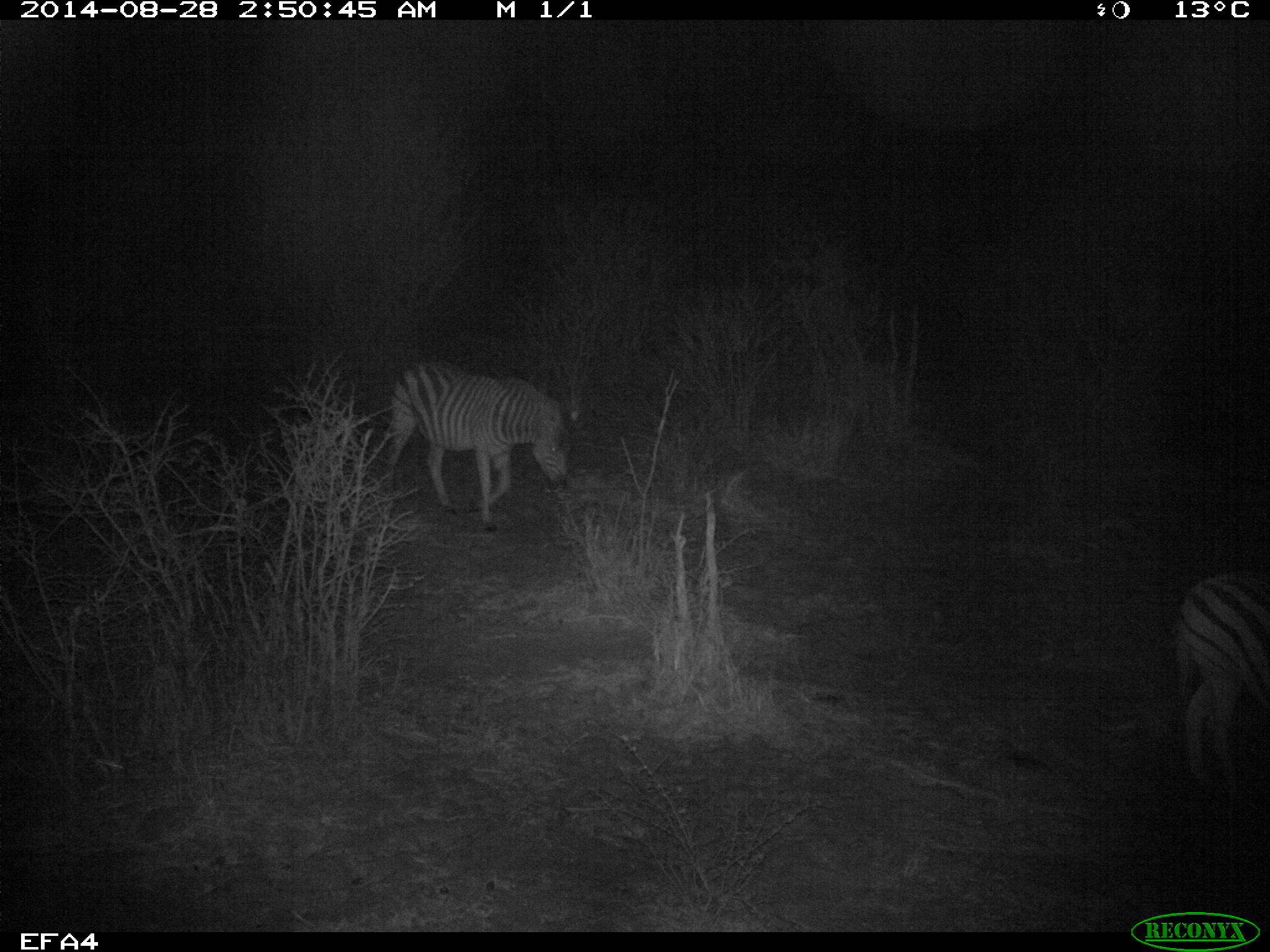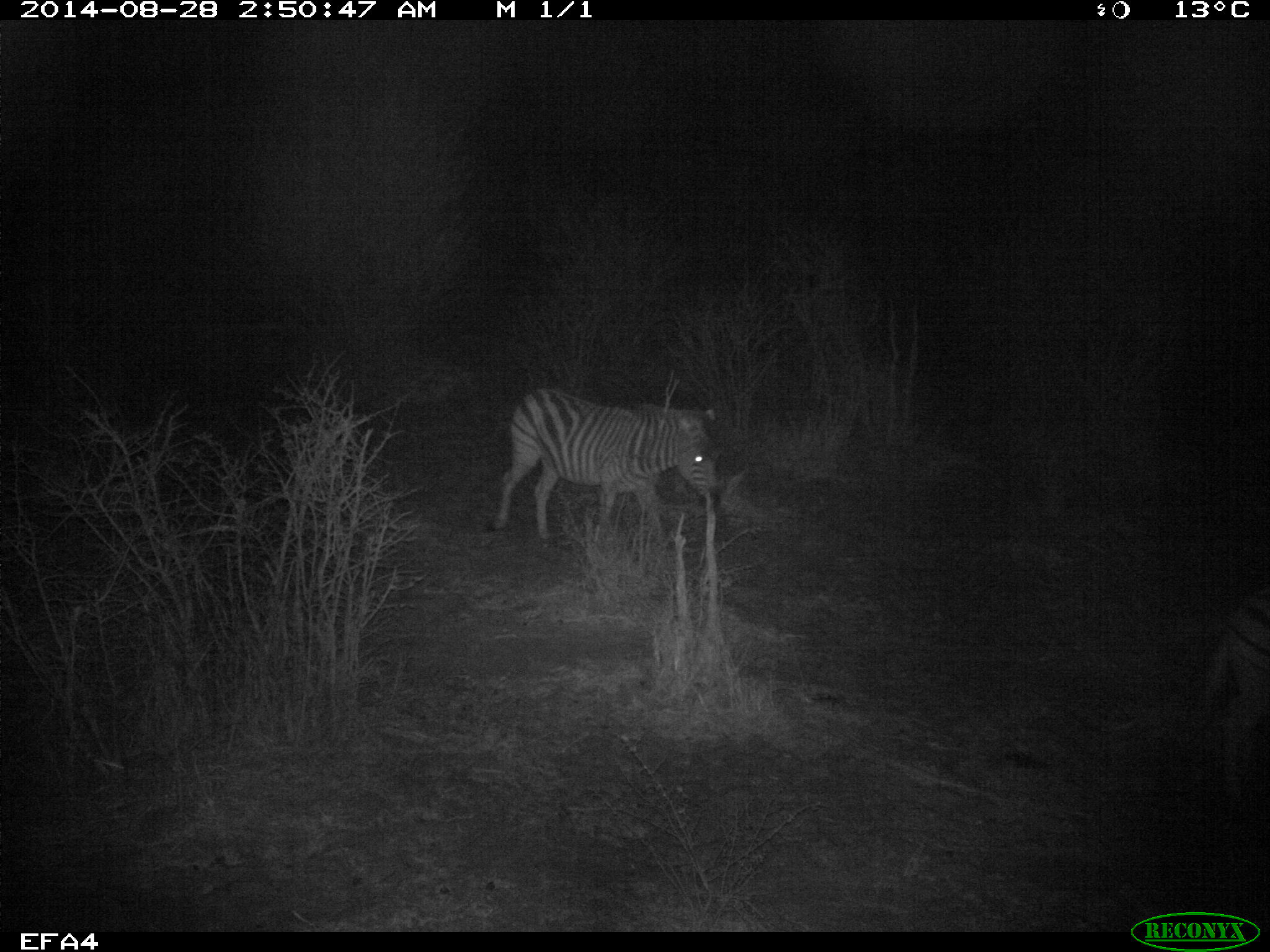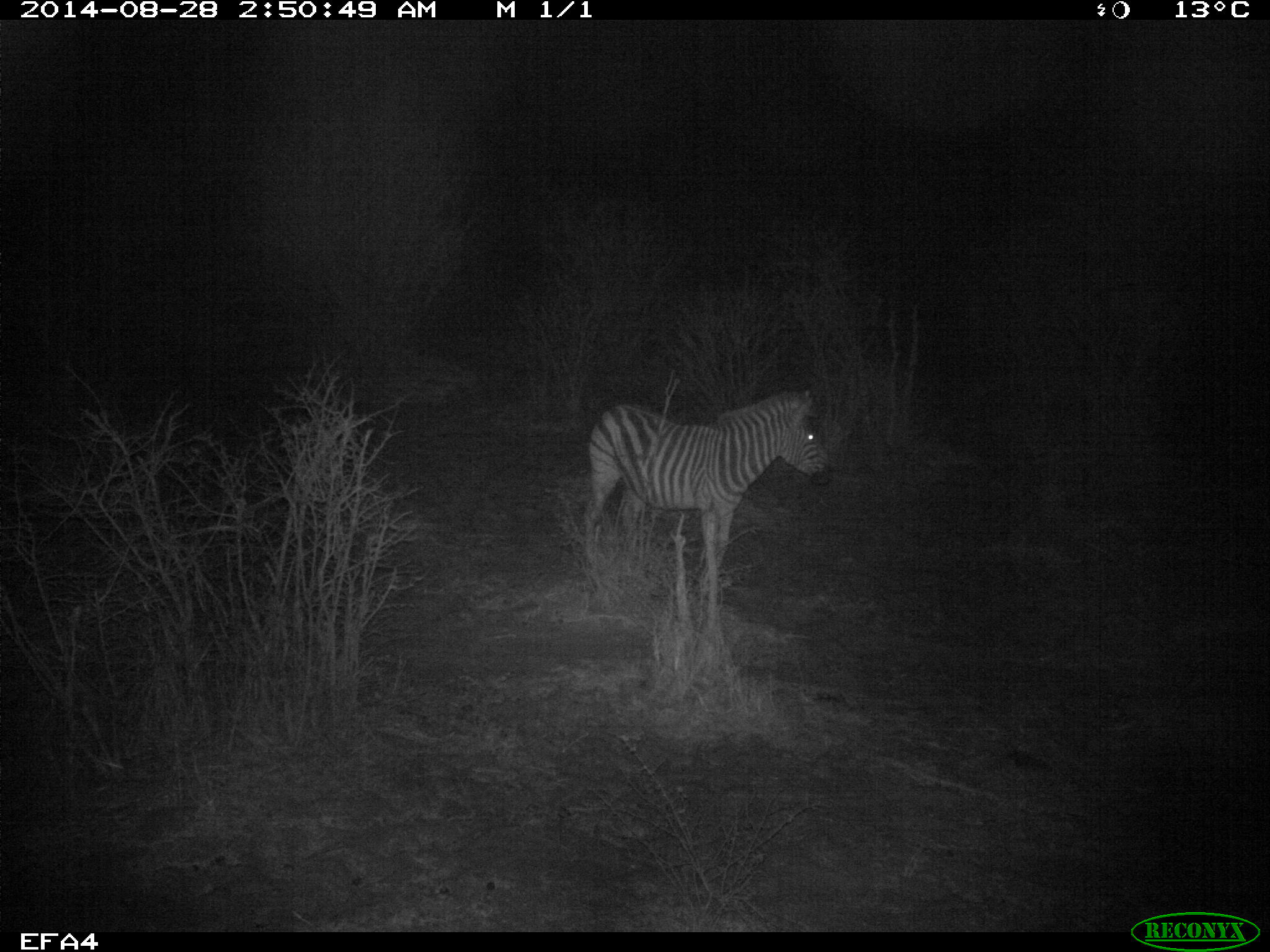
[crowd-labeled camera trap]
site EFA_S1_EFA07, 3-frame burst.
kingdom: Animalia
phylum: Chordata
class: Mammalia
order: Perissodactyla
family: Equidae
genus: Equus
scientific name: Equus quagga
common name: plains zebra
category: zebraplains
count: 2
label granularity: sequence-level